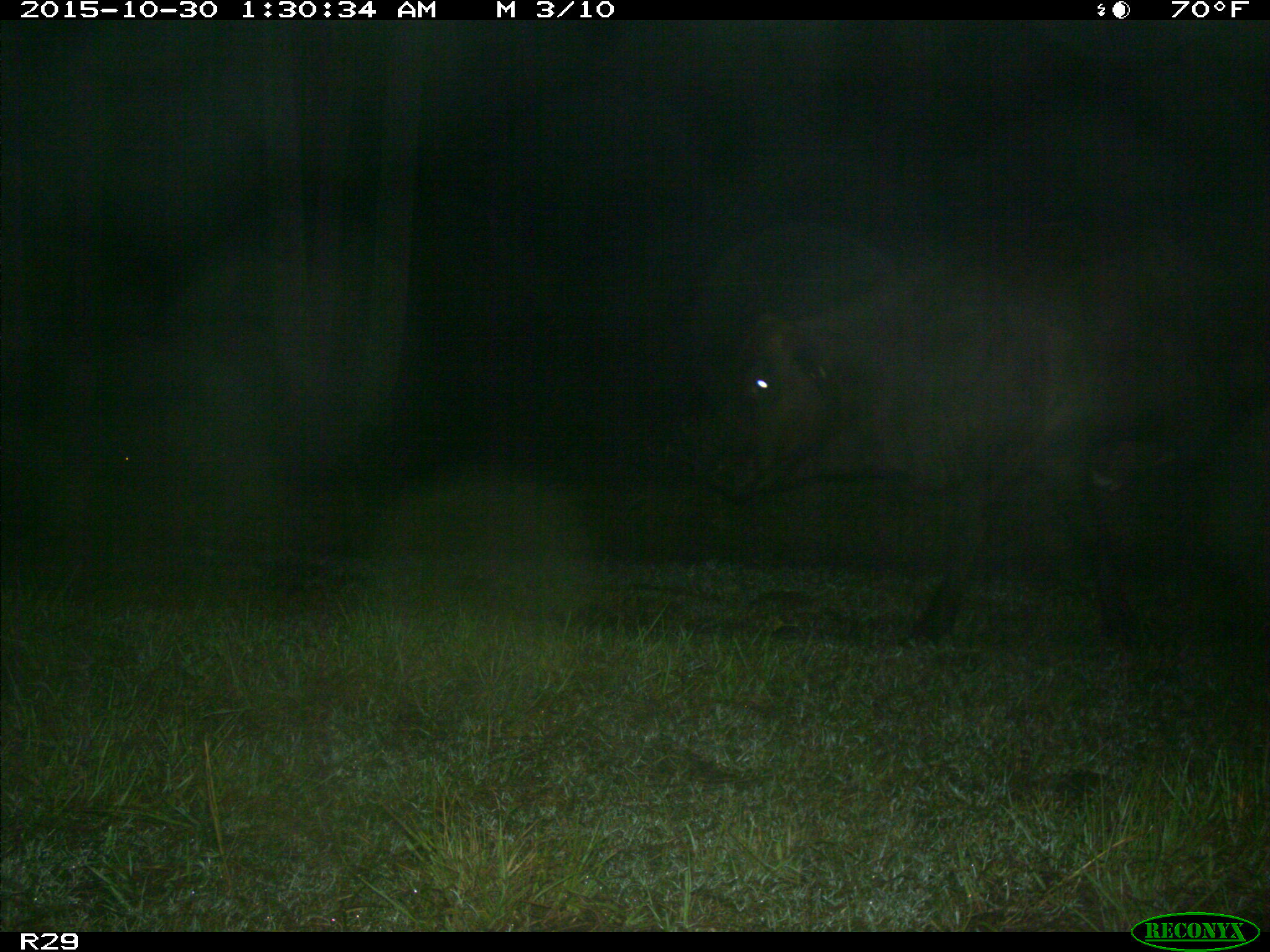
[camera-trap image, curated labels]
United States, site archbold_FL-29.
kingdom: Animalia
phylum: Chordata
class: Mammalia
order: Artiodactyla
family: Bovidae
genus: Bos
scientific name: Bos taurus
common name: domestic cow